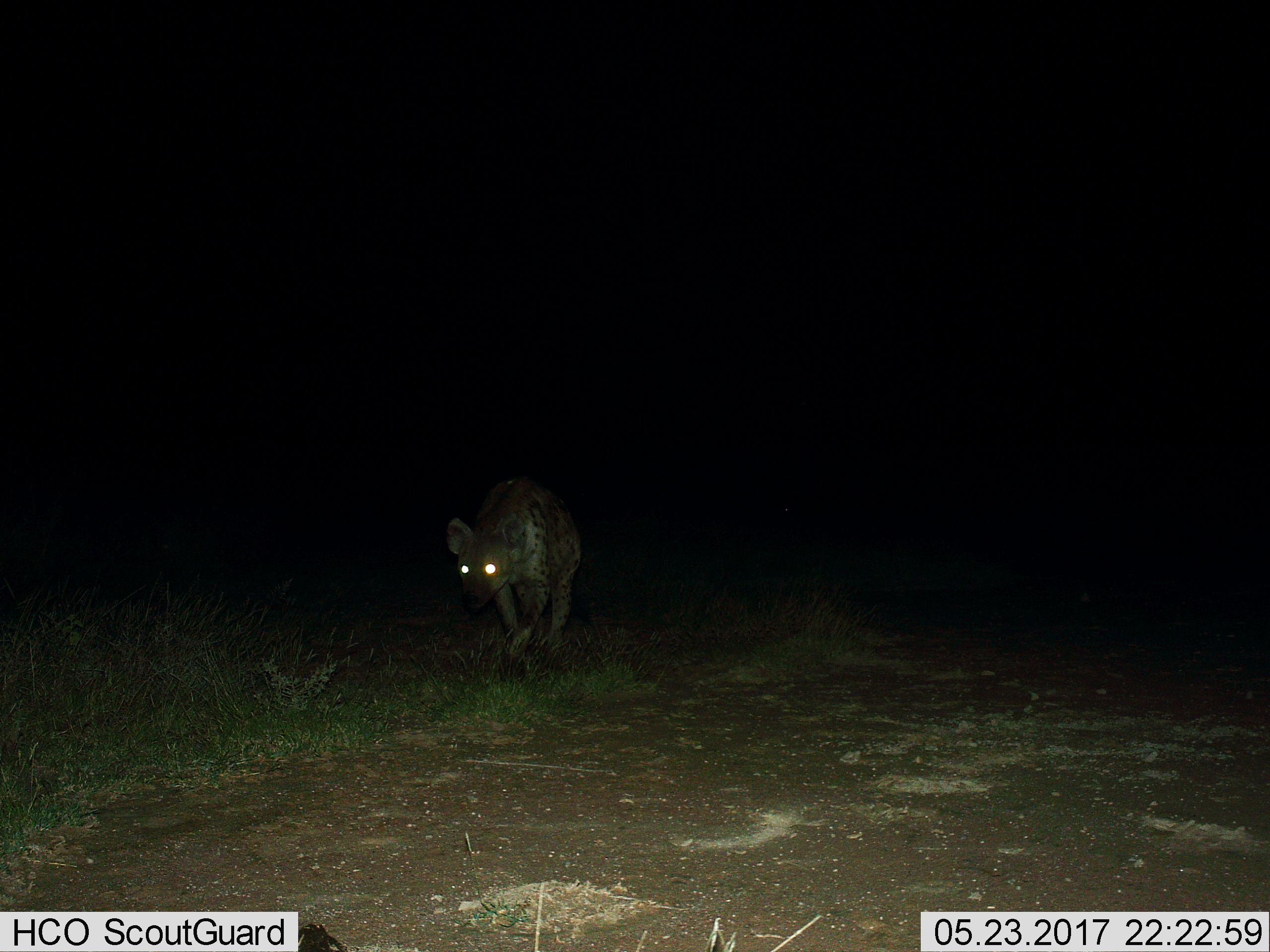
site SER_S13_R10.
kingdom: Animalia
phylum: Chordata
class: Mammalia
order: Carnivora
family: Hyaenidae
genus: Crocuta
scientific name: Crocuta crocuta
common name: spotted hyena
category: hyenaspotted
Hyenaspotted (spotted hyena) (Crocuta crocuta), count 1. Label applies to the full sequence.